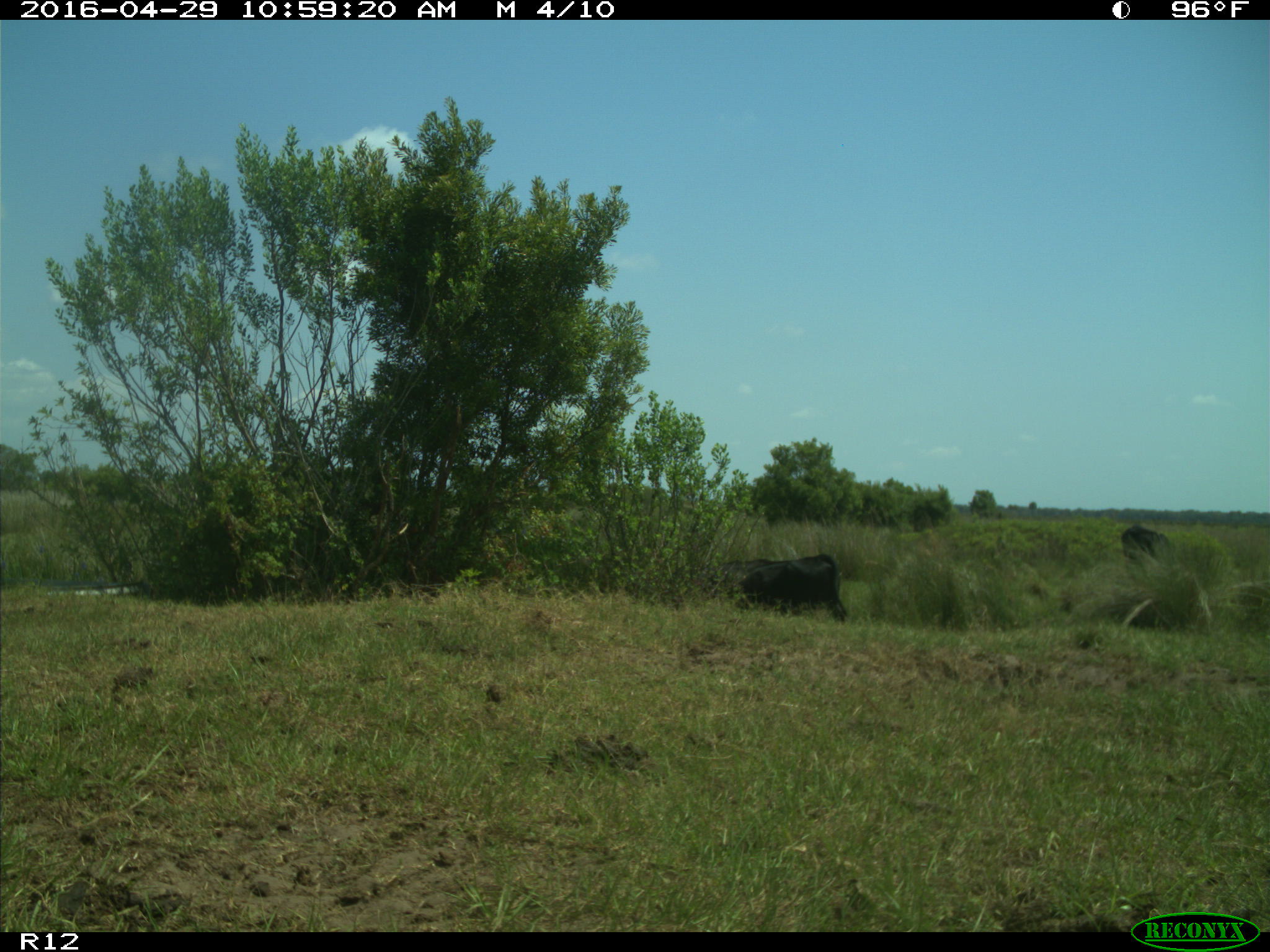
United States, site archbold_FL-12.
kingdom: Animalia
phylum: Chordata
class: Mammalia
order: Artiodactyla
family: Bovidae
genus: Bos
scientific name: Bos taurus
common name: domestic cow